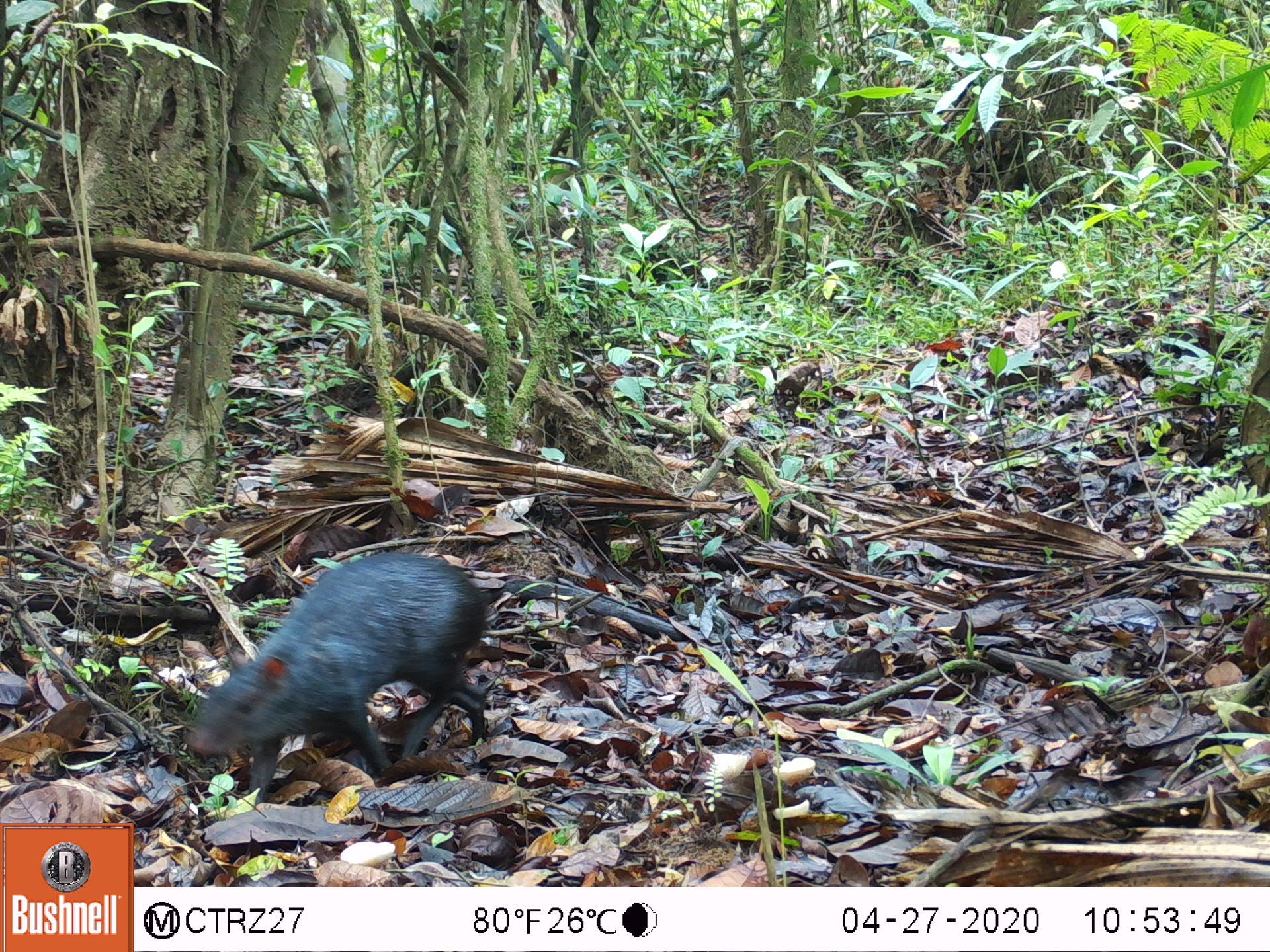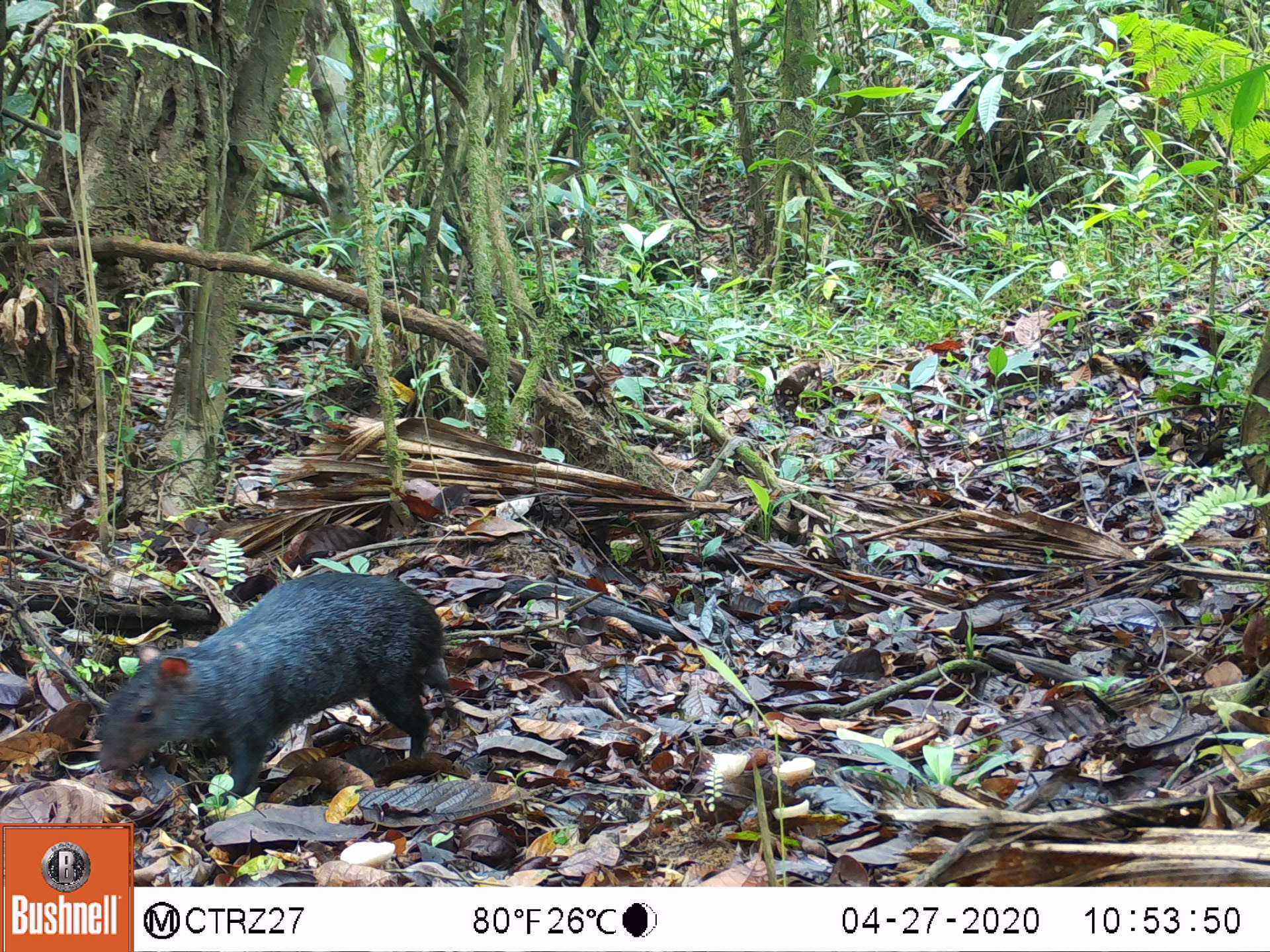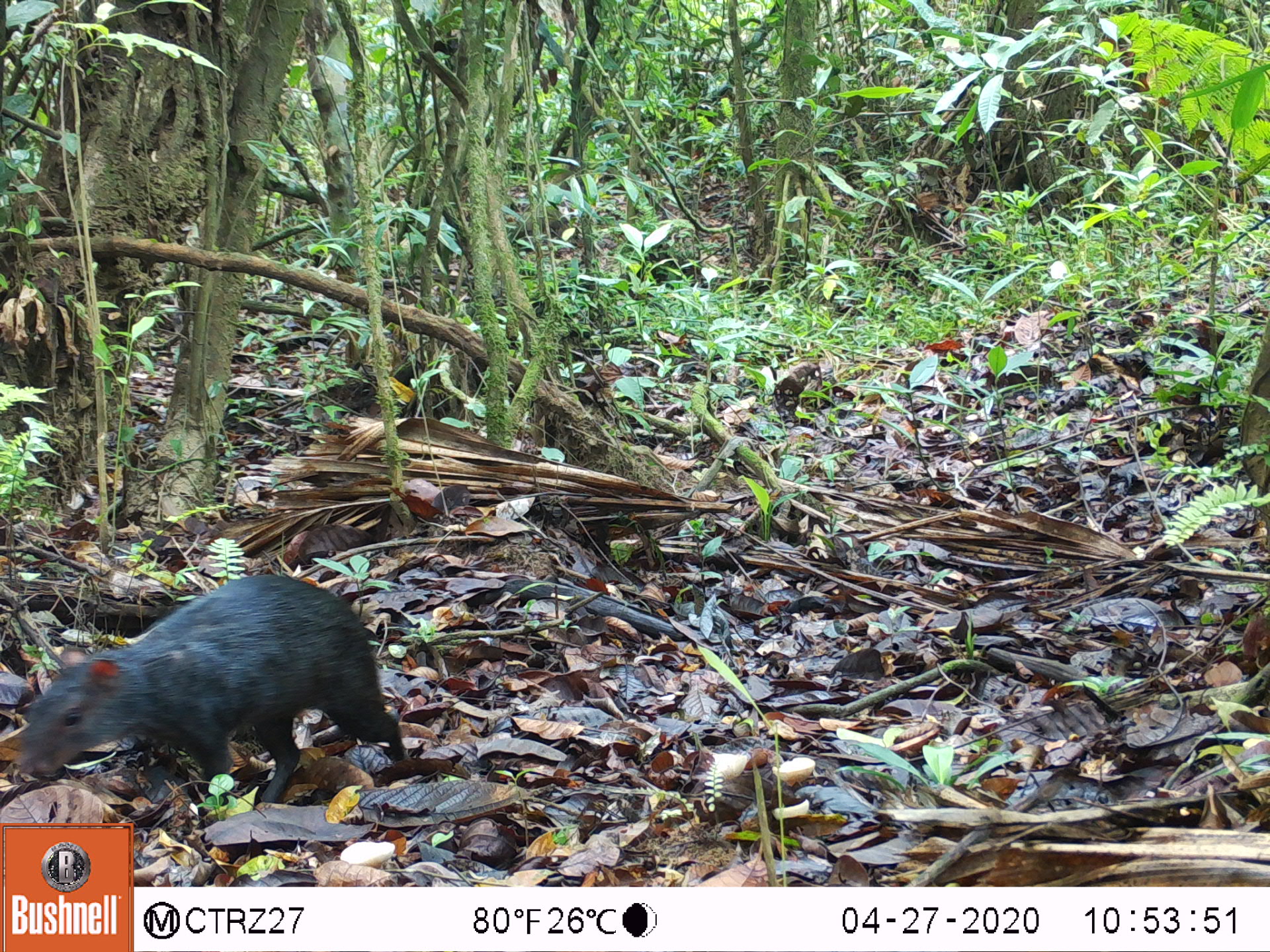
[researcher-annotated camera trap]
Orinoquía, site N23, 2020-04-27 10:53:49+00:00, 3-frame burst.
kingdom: Animalia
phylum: Chordata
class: Mammalia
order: Rodentia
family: Dasyproctidae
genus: Dasyprocta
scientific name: Dasyprocta fuliginosa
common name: black agouti